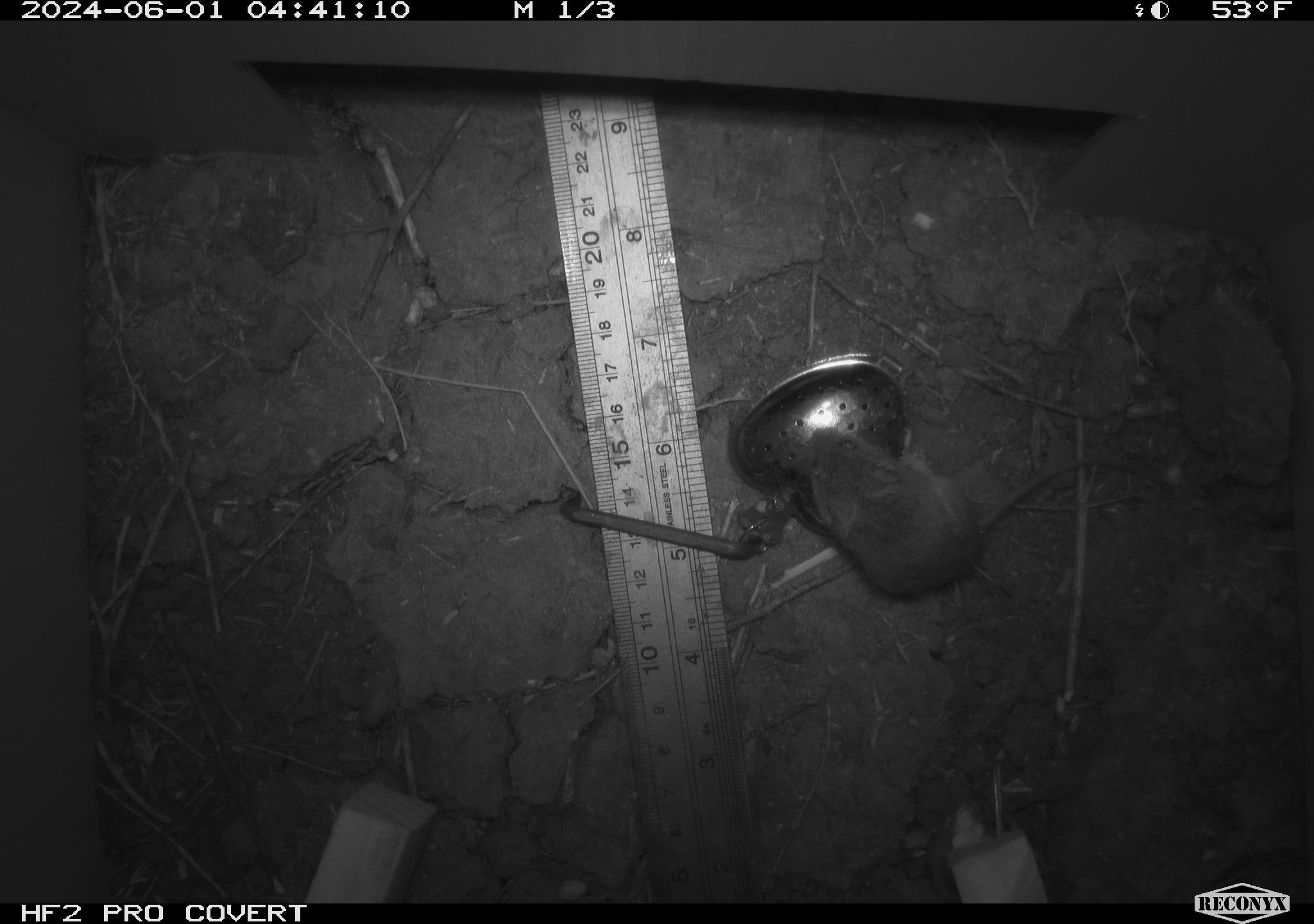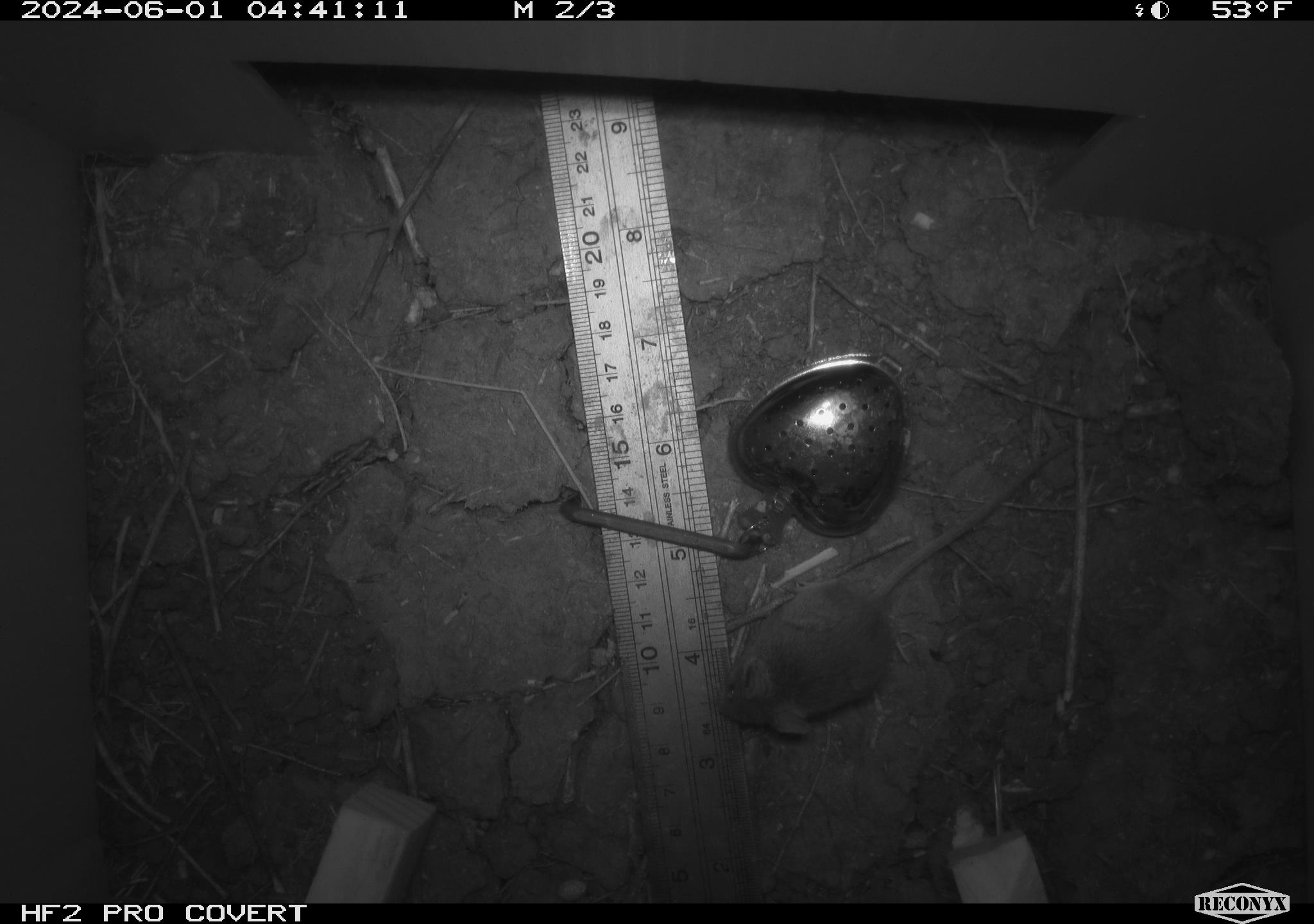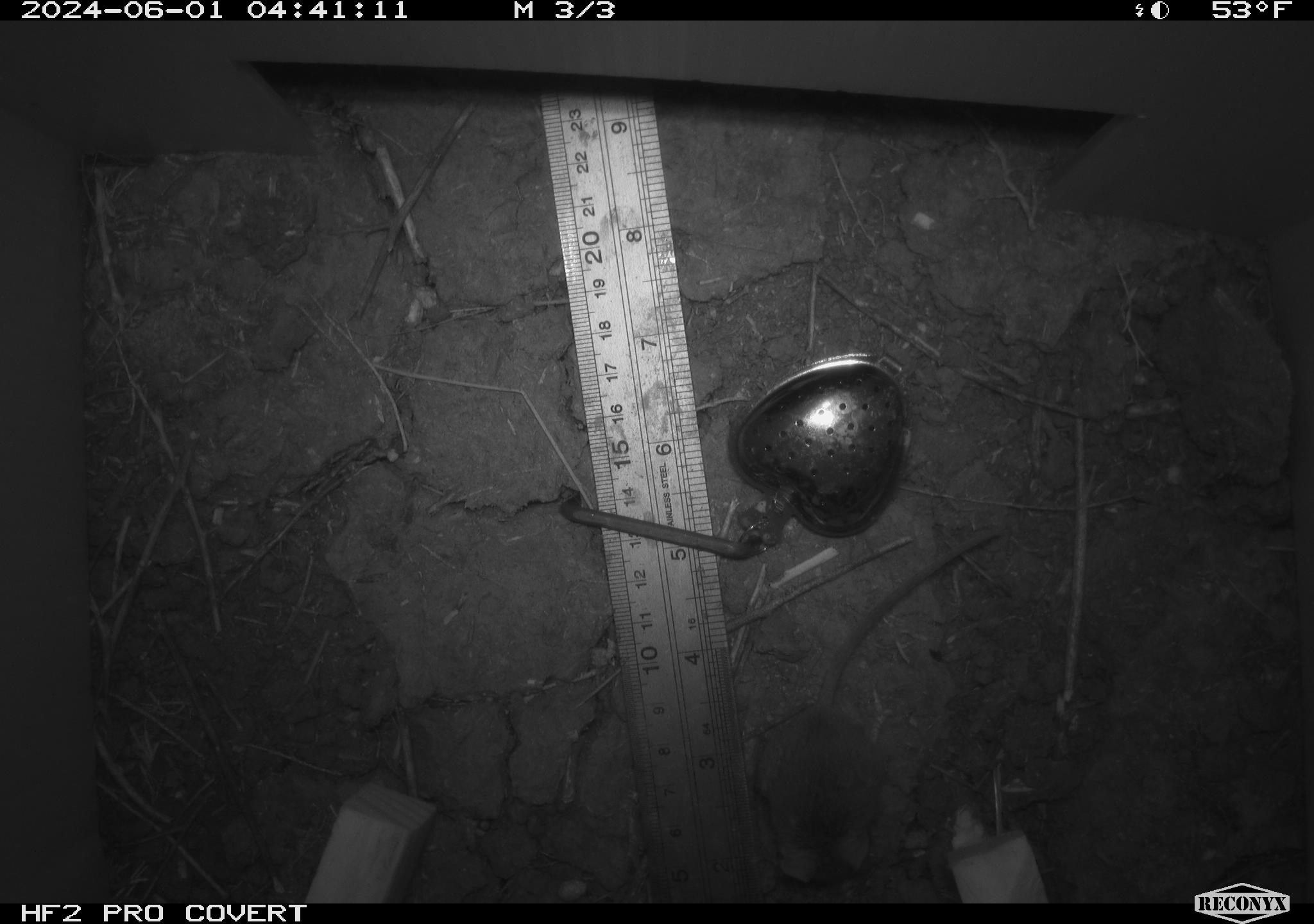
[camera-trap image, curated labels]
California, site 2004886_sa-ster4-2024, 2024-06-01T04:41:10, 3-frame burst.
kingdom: Animalia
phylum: Chordata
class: Mammalia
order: Rodentia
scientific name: Rodentia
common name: mouse species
Mouse species (Rodentia).